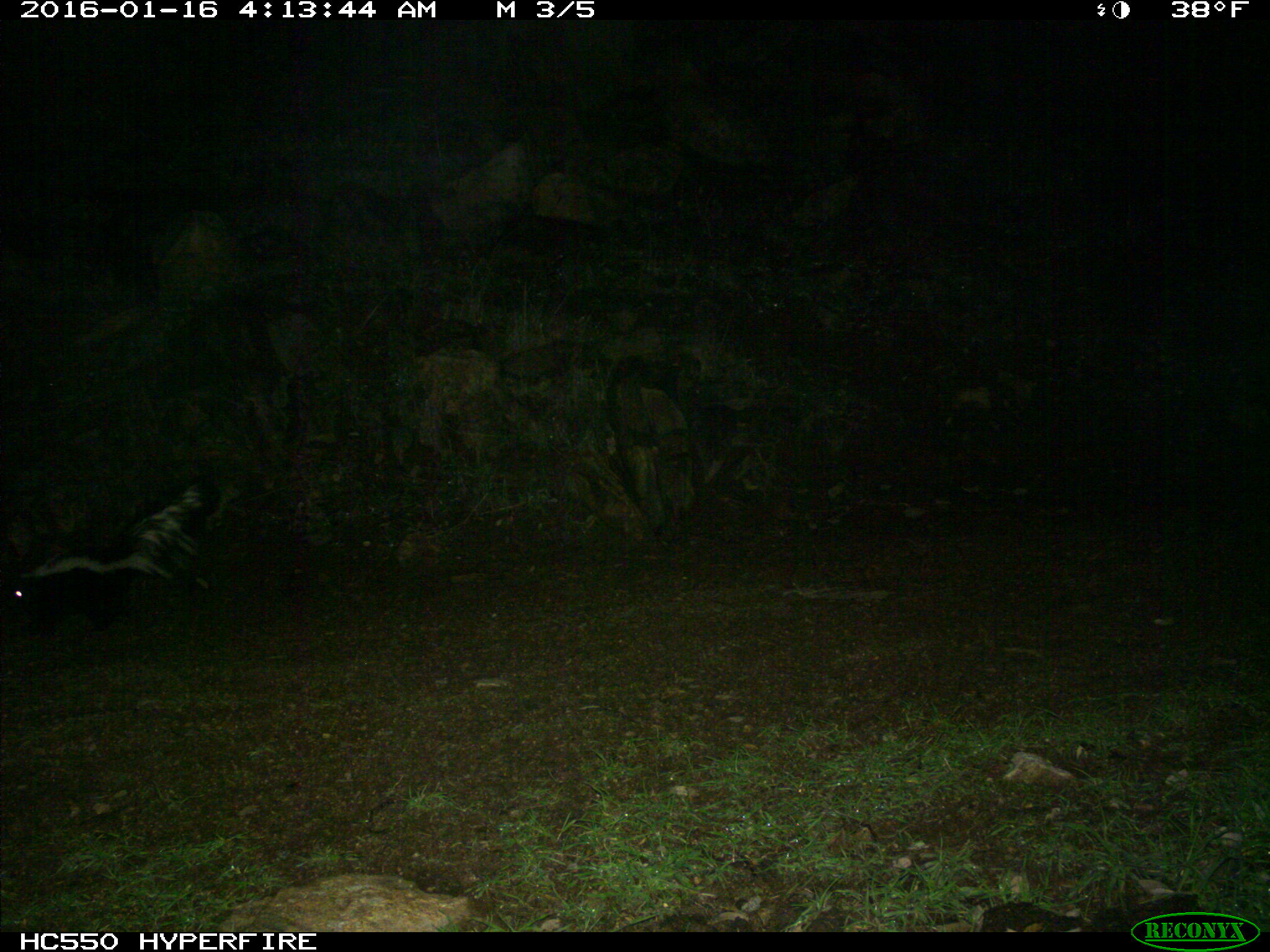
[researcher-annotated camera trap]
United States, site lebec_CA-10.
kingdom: Animalia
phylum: Chordata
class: Mammalia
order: Carnivora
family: Mephitidae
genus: Mephitis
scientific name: Mephitis mephitis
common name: striped skunk